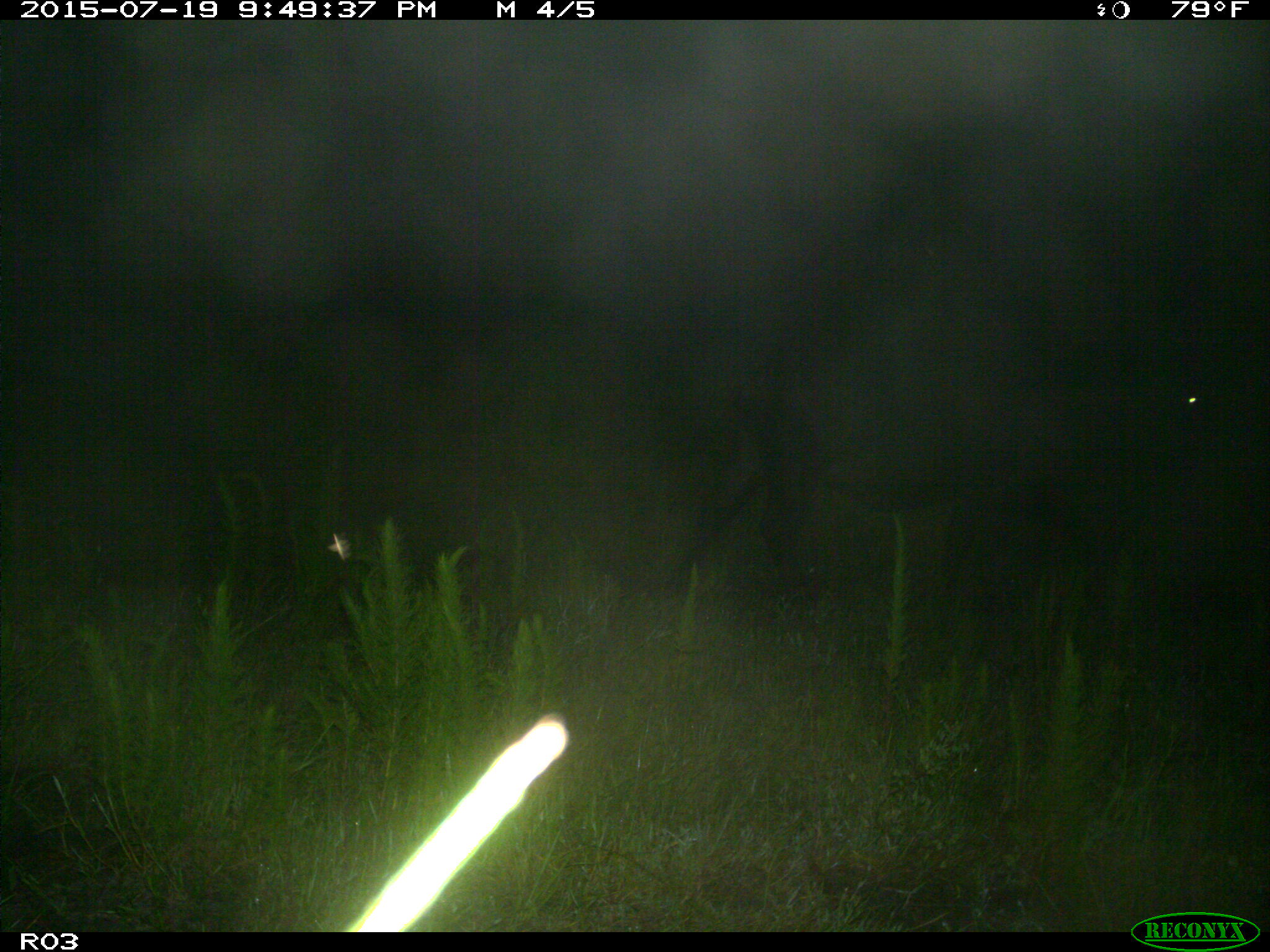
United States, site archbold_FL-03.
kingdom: Animalia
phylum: Chordata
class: Mammalia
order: Artiodactyla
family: Bovidae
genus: Bos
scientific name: Bos taurus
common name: domestic cow